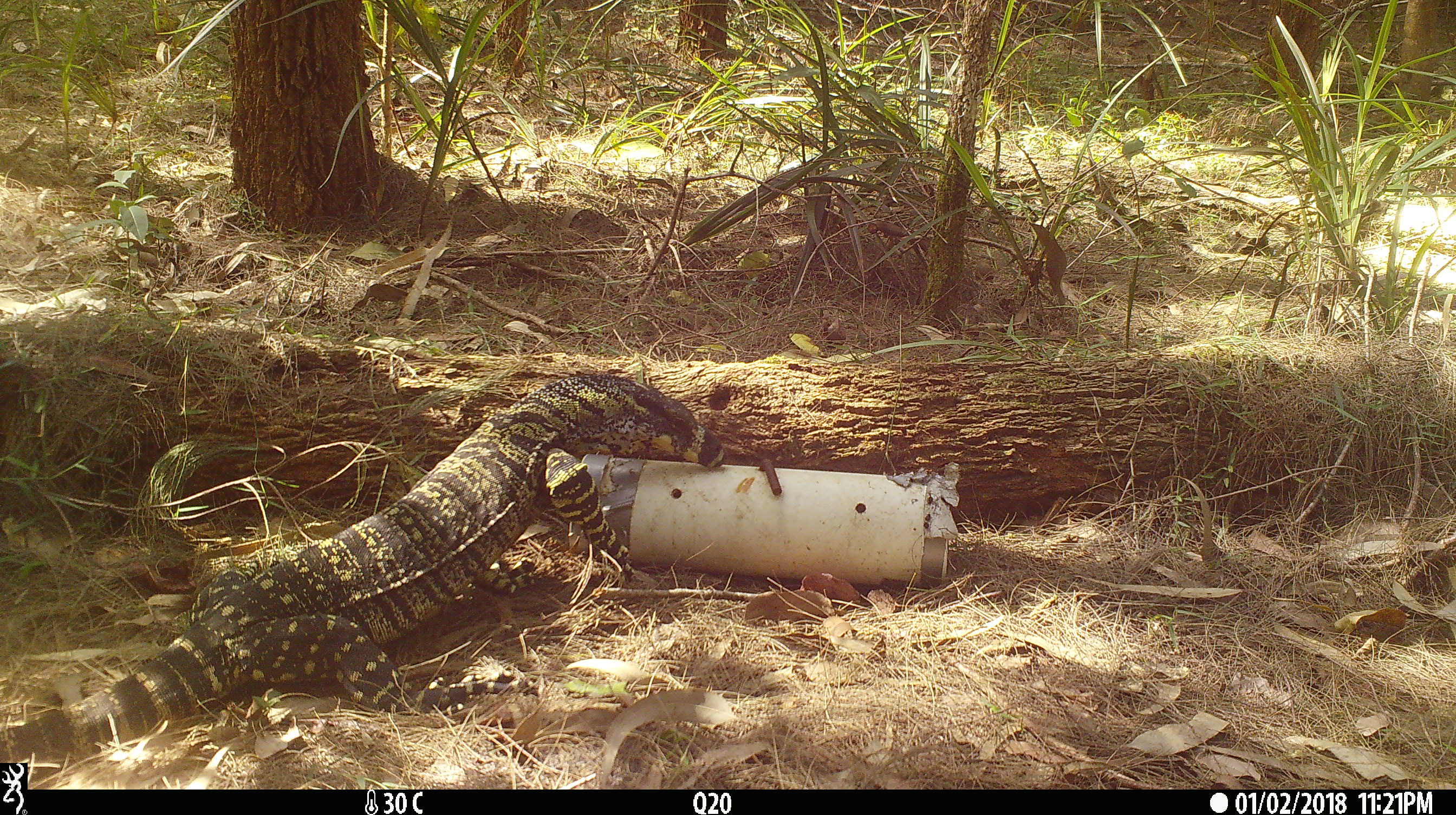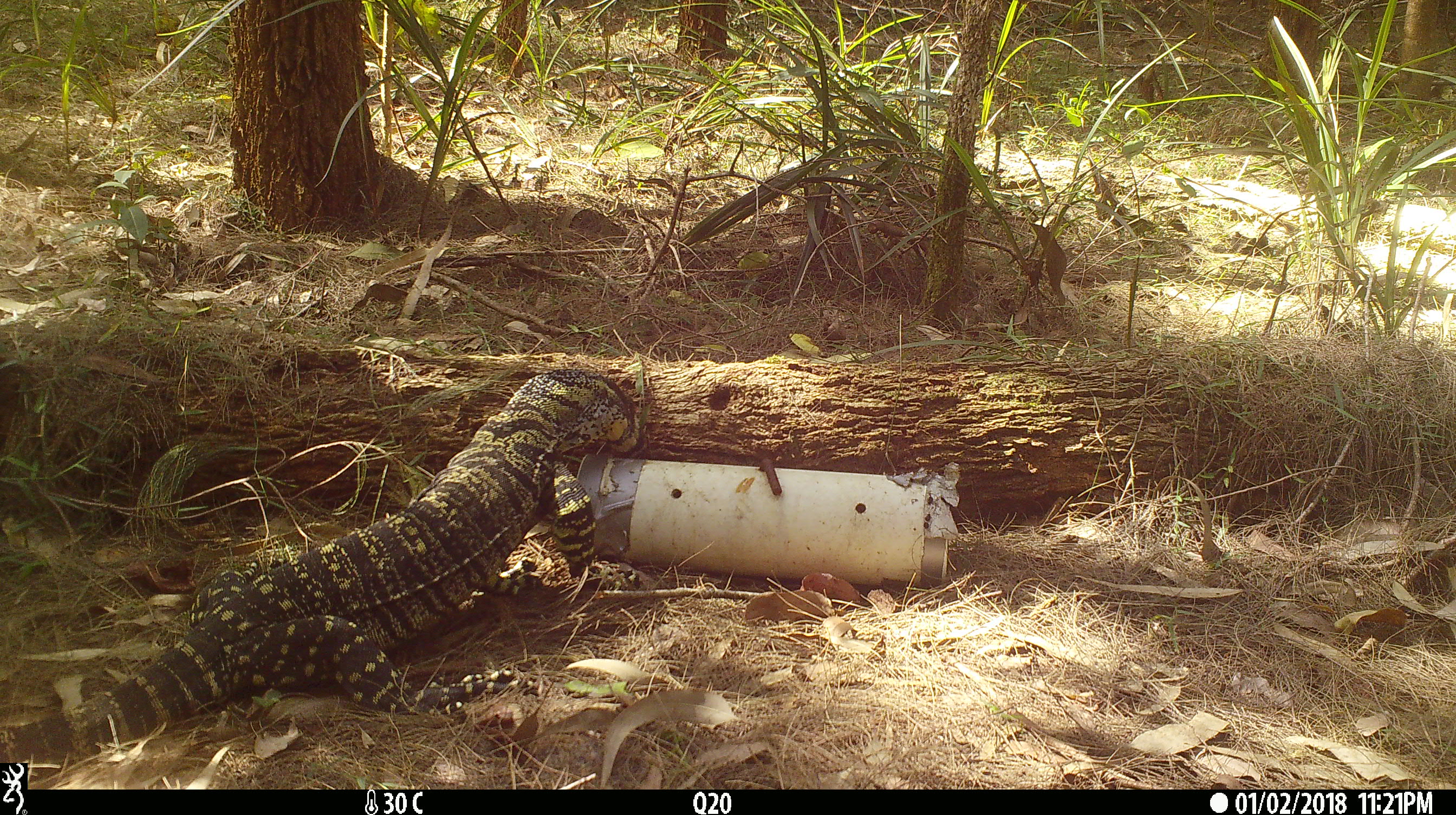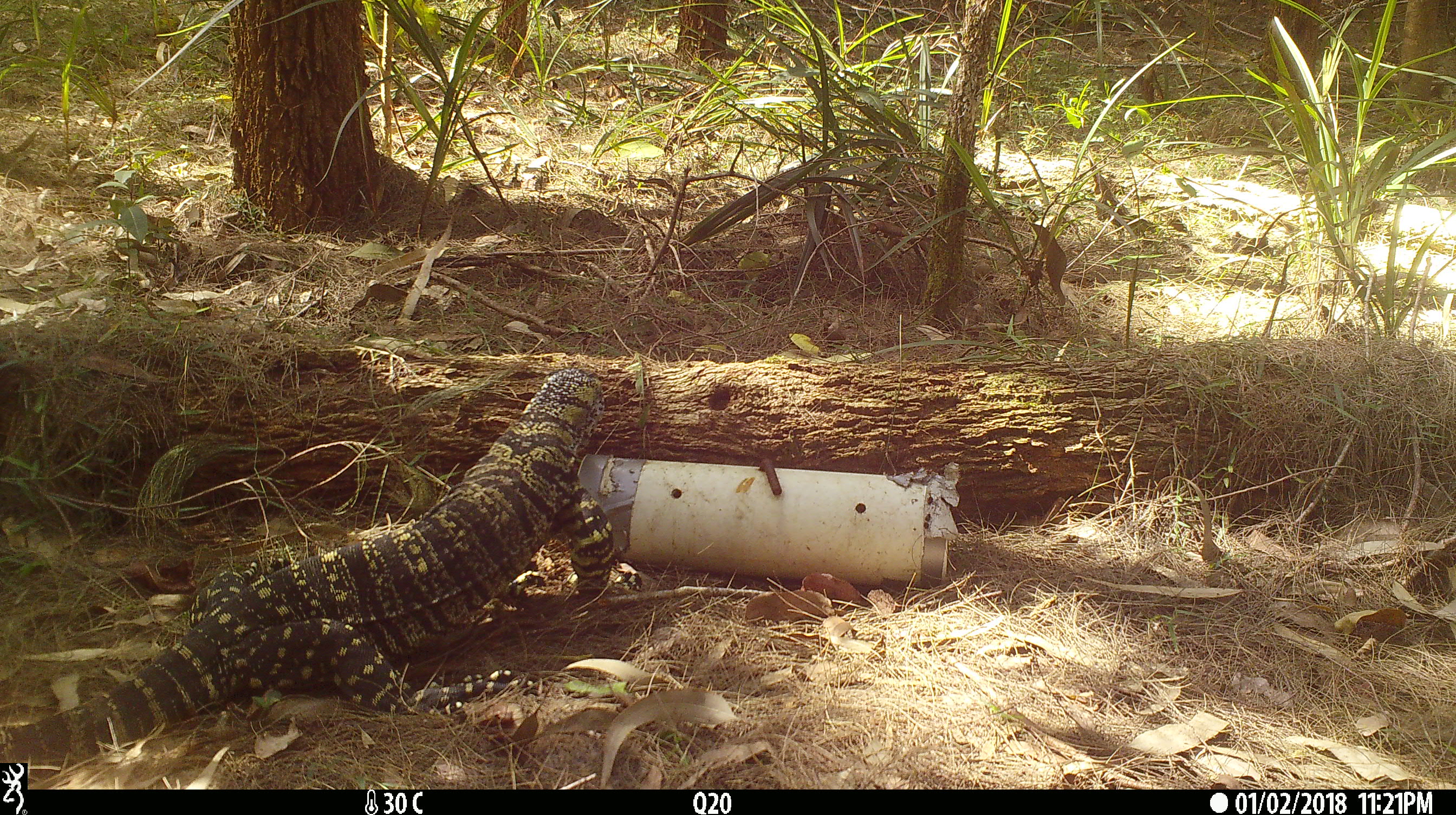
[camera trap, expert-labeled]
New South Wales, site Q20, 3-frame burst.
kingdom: Animalia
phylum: Chordata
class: Reptilia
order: Squamata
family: Varanidae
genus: Varanus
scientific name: Varanus varius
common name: lace monitor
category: goanna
Goanna (lace monitor) (Varanus varius).